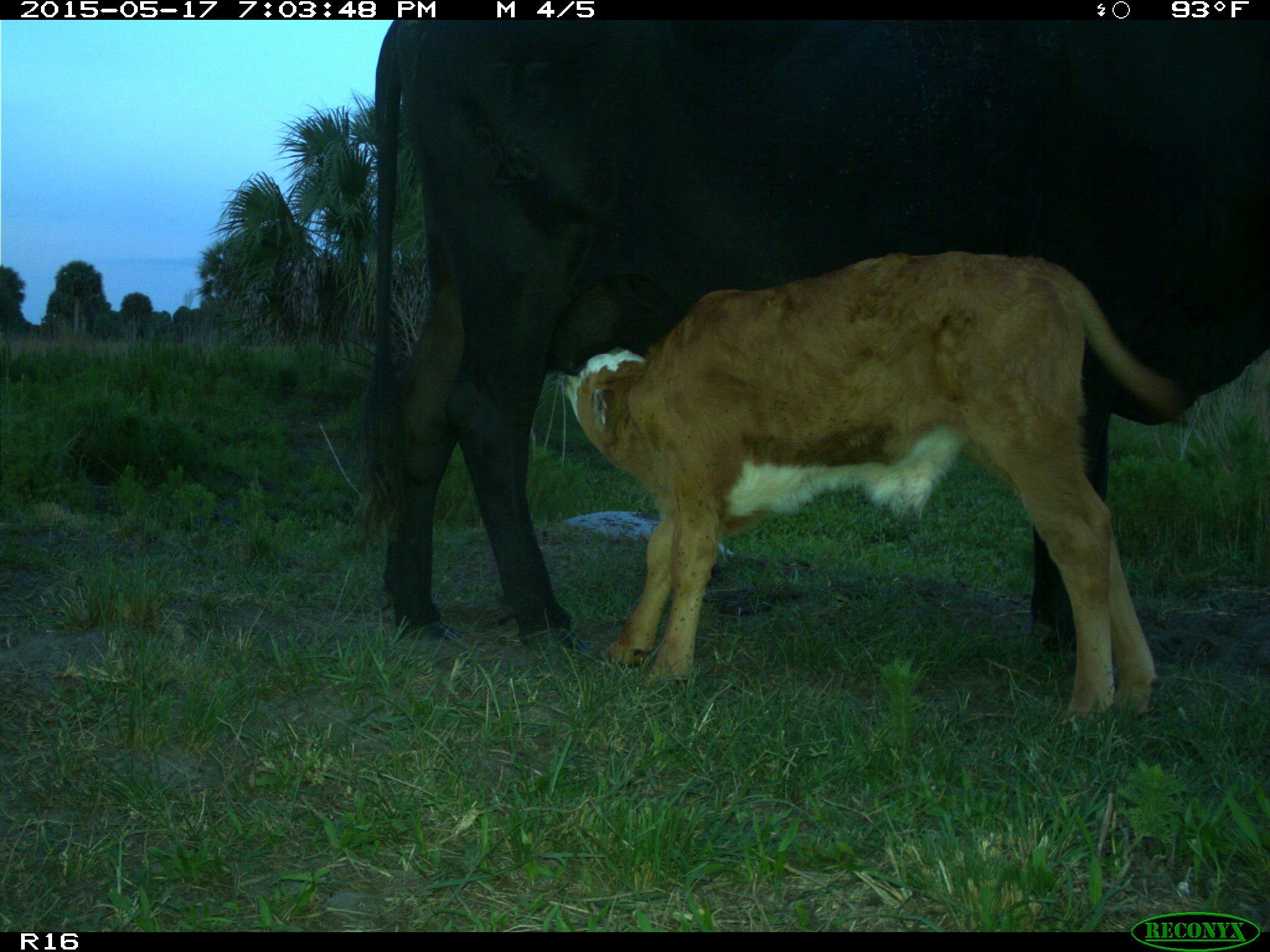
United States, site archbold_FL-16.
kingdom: Animalia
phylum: Chordata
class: Mammalia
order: Artiodactyla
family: Bovidae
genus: Bos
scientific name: Bos taurus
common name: domestic cow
Bos taurus (domestic cow).